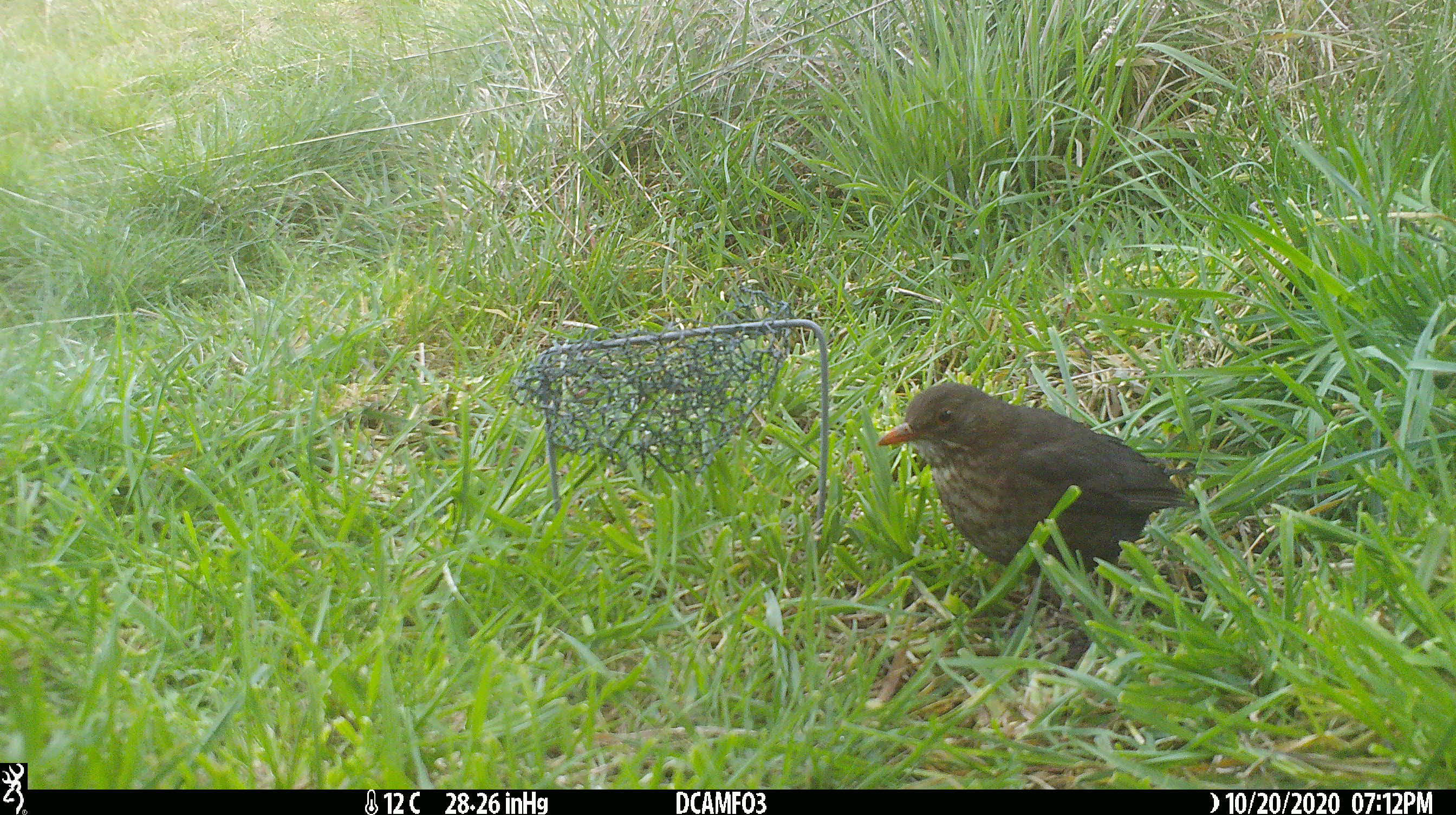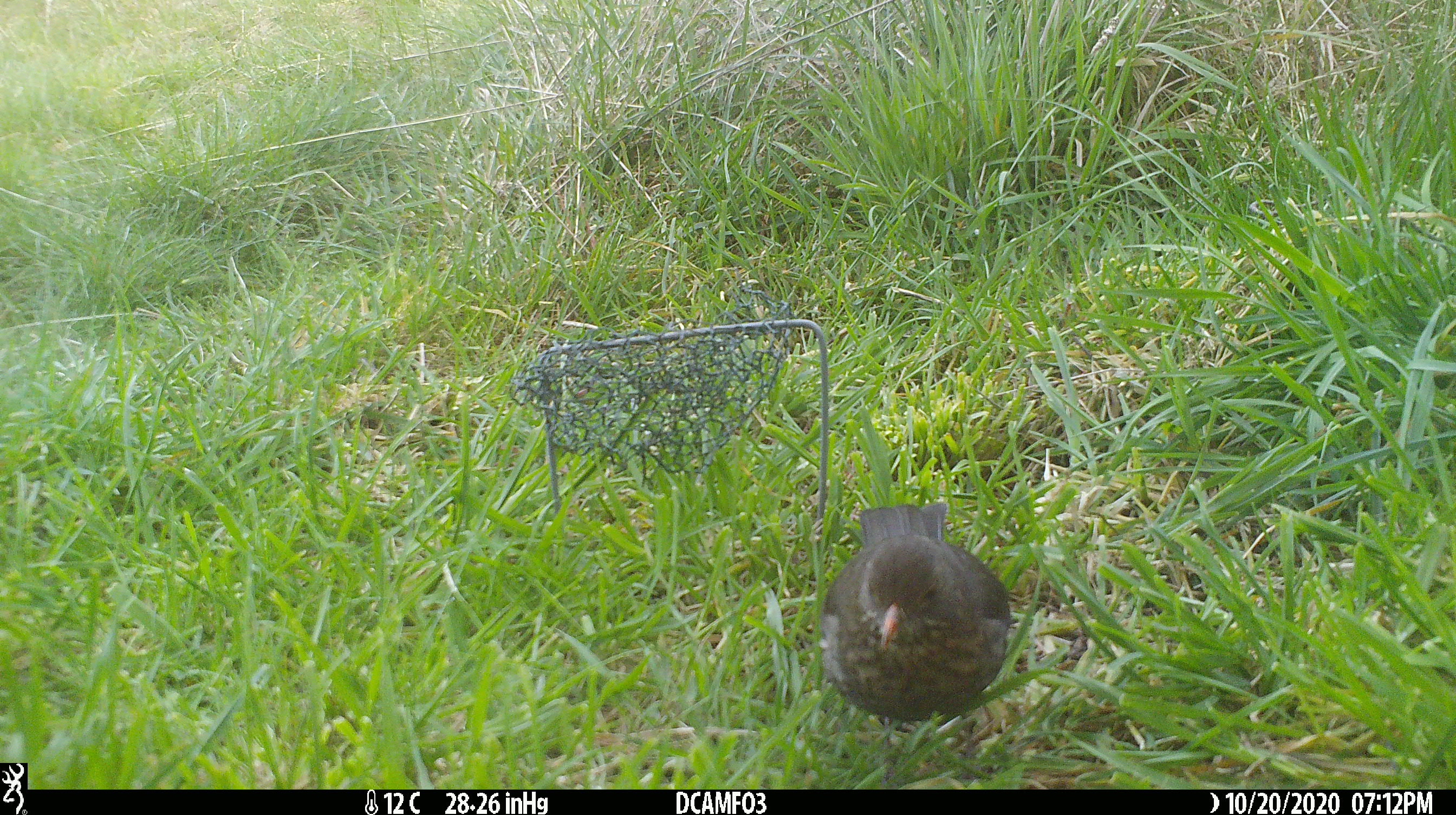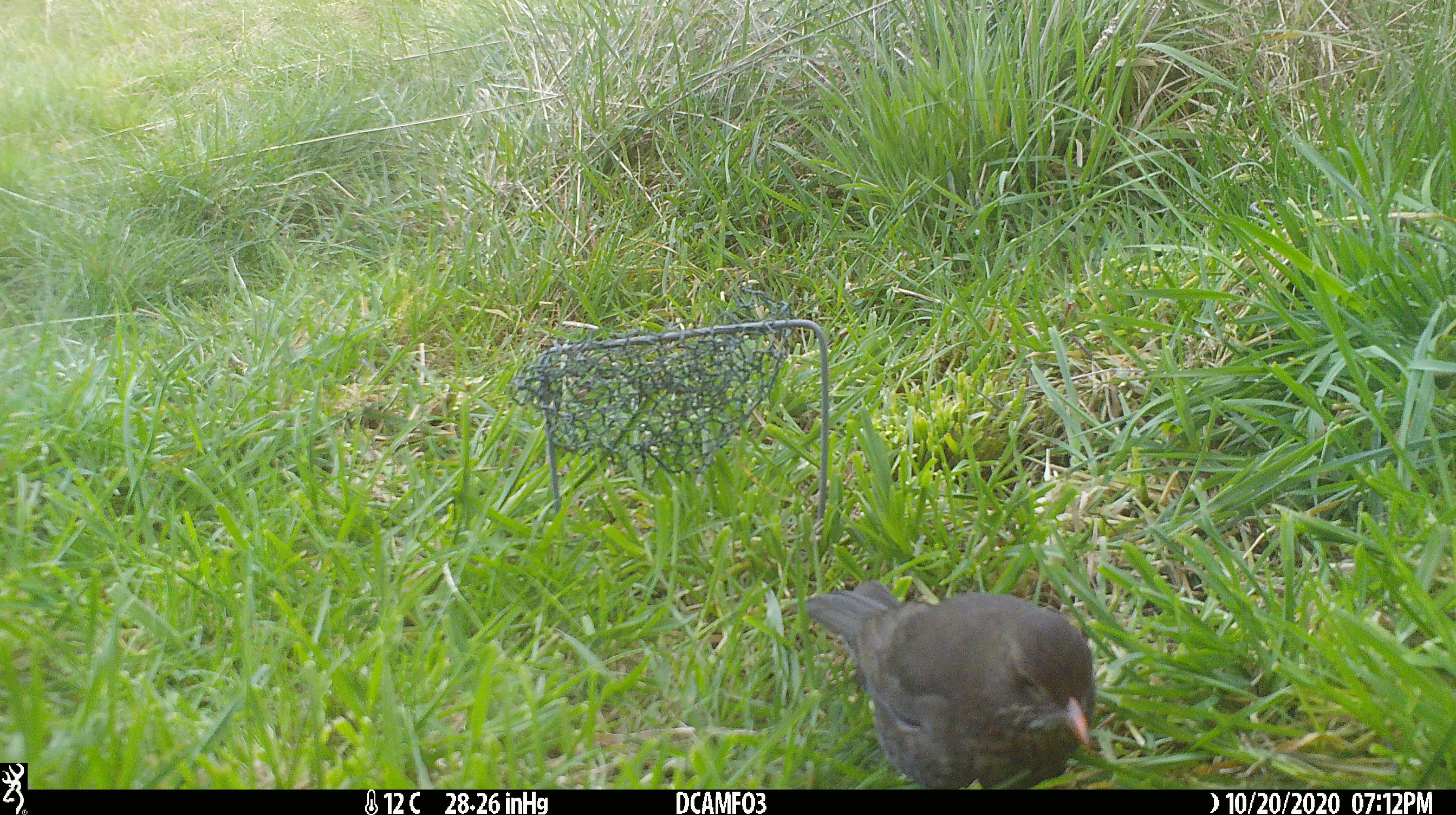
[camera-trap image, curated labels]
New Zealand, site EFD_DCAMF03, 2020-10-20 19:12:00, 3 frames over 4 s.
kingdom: Animalia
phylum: Chordata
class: Aves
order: Passeriformes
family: Turdidae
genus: Turdus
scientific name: Turdus merula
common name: eurasian blackbird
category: blackbird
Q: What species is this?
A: Blackbird (eurasian blackbird) (Turdus merula).